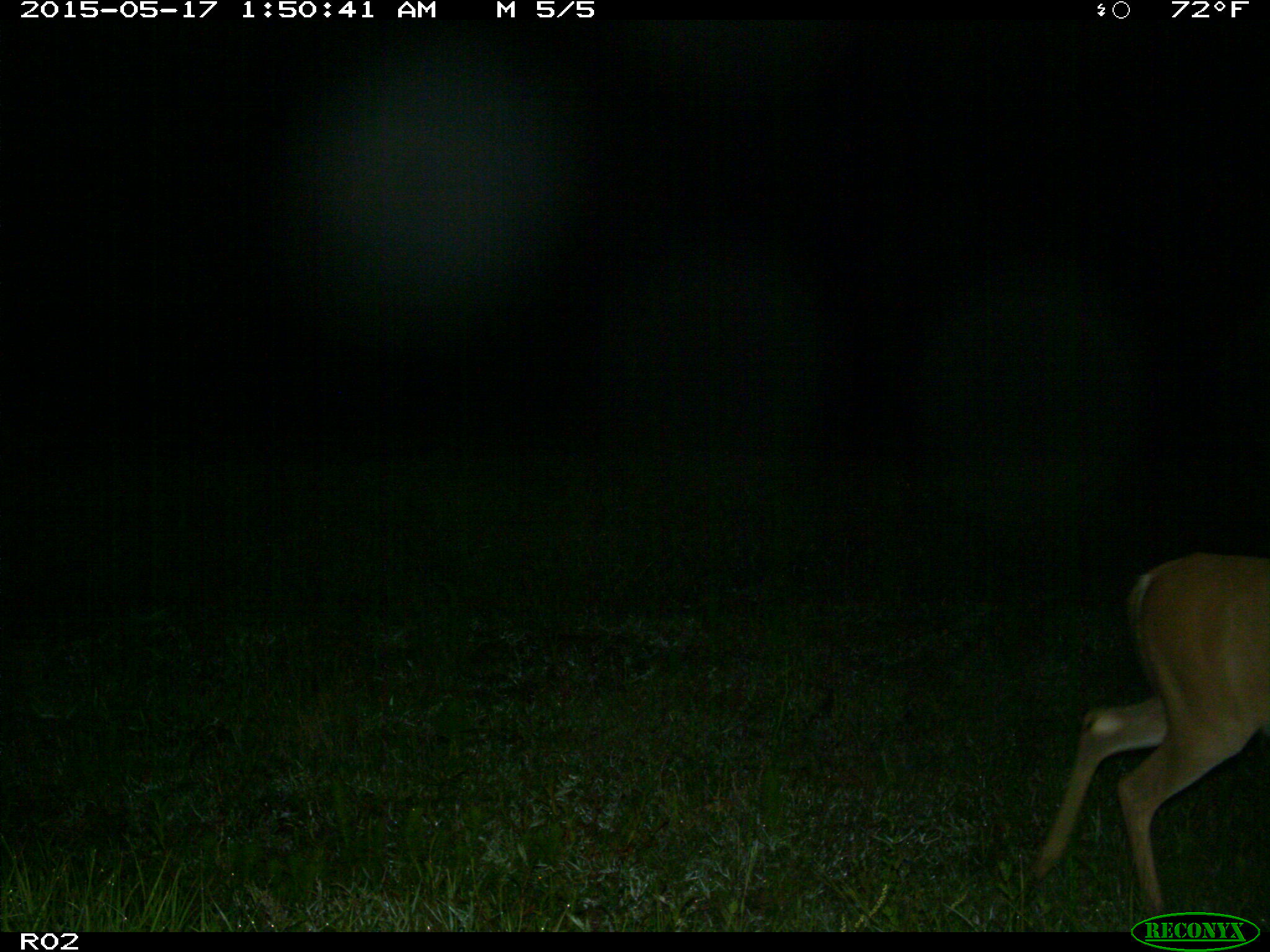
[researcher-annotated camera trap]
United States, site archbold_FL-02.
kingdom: Animalia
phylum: Chordata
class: Mammalia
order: Artiodactyla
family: Cervidae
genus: Odocoileus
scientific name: Odocoileus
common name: deer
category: unidentified deer